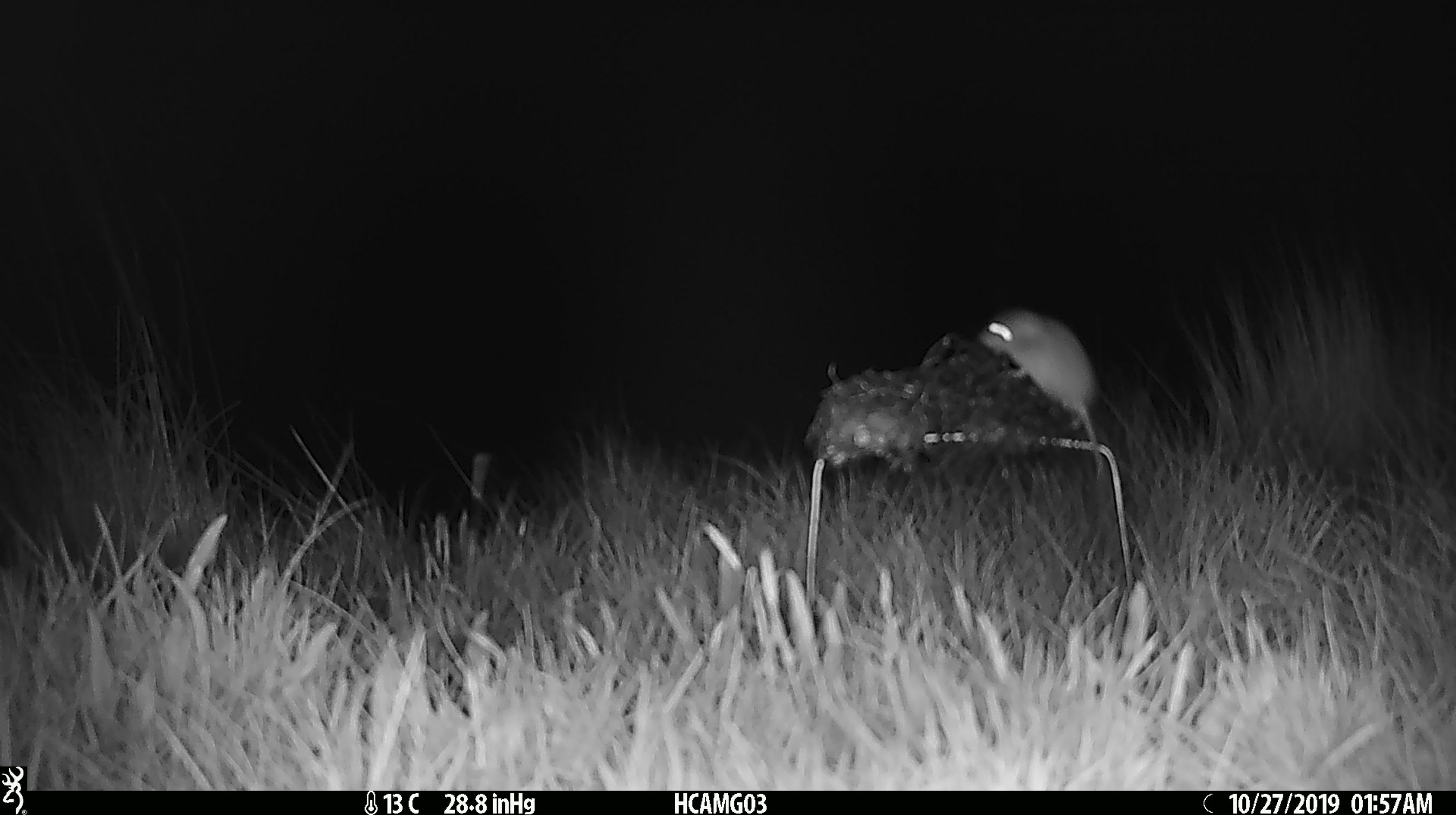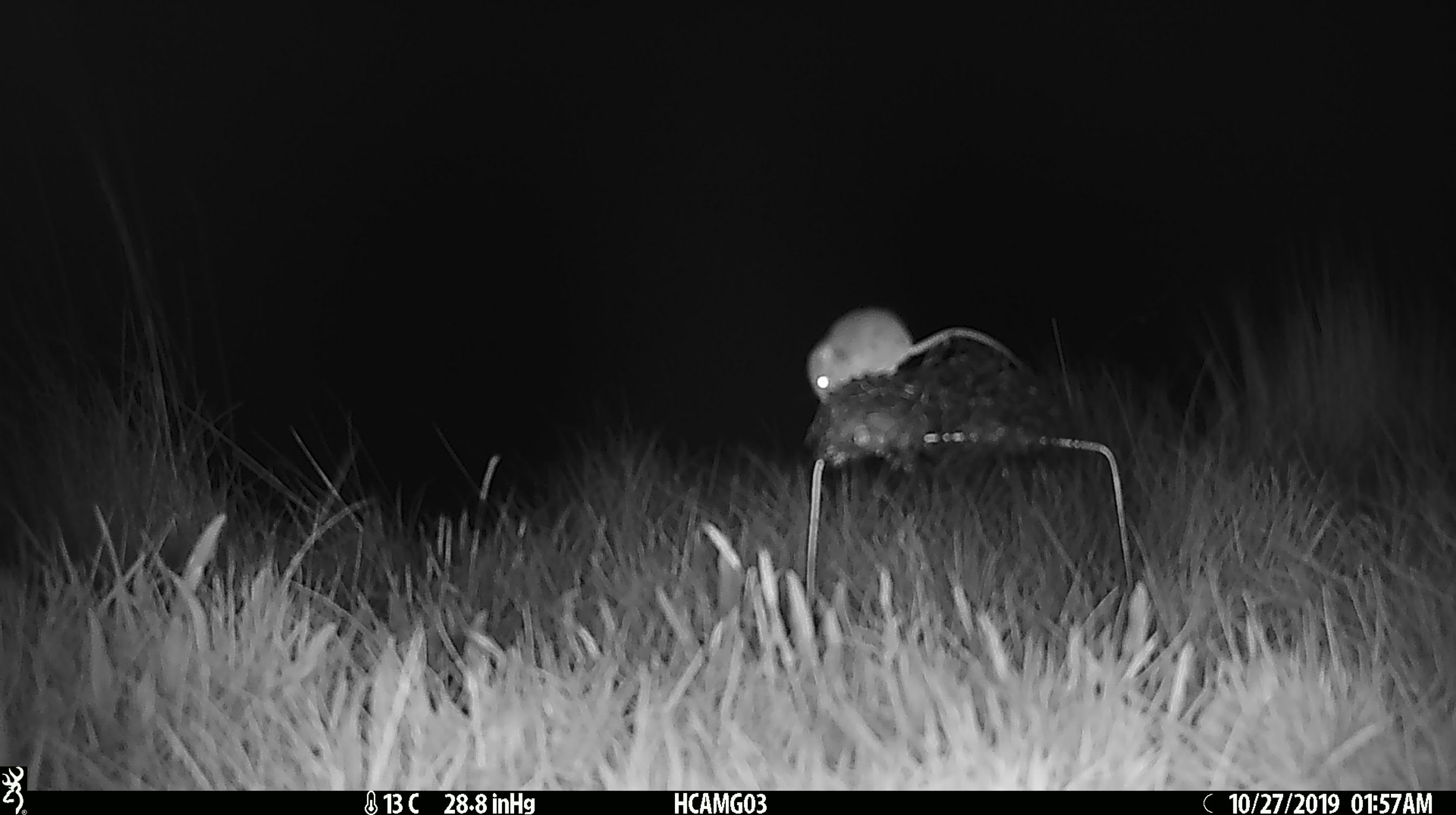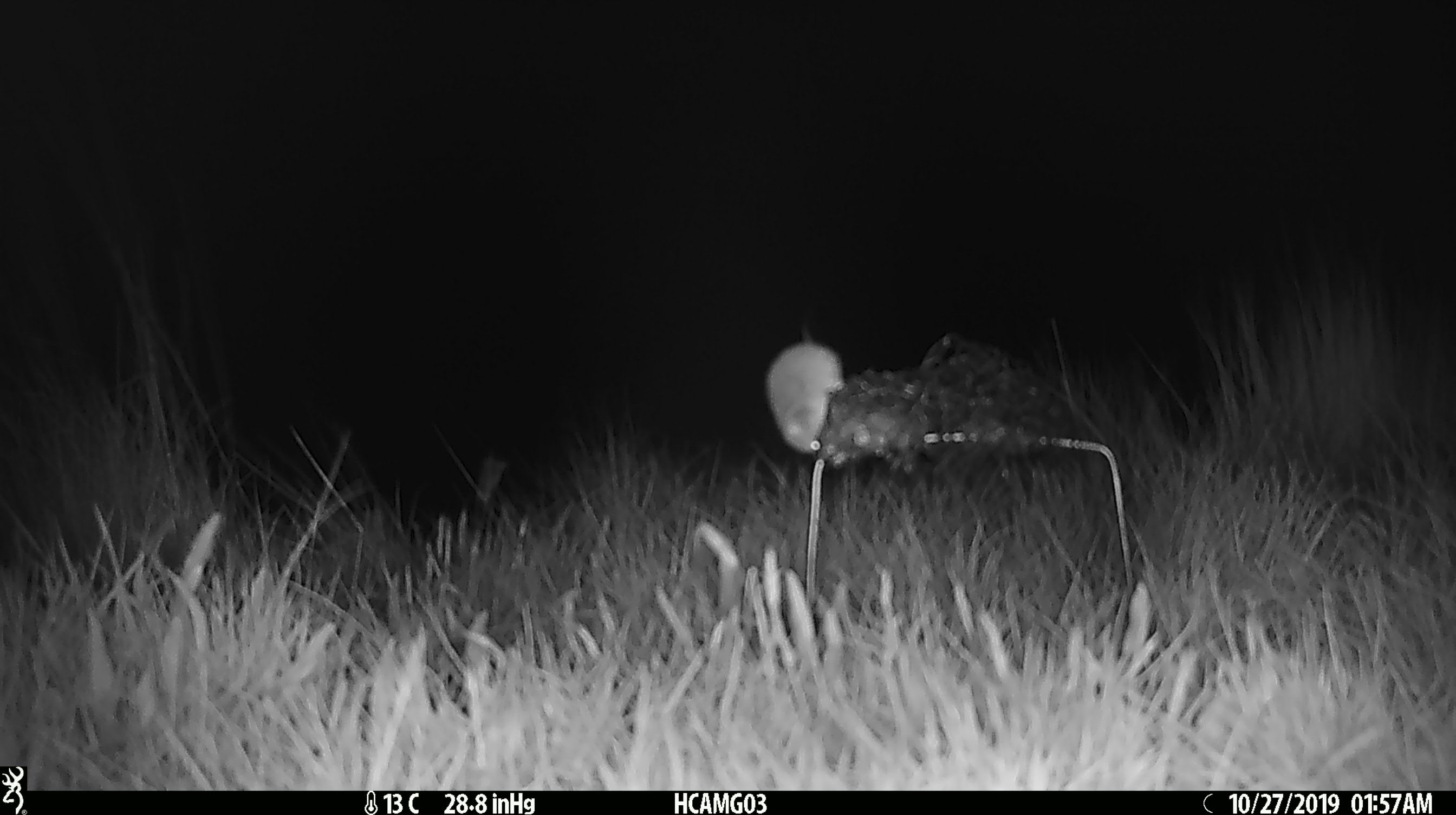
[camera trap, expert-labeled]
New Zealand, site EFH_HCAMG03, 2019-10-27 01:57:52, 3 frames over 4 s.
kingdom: Animalia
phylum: Chordata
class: Mammalia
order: Rodentia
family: Muridae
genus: Mus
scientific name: Mus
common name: mouse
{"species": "mouse (Mus)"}